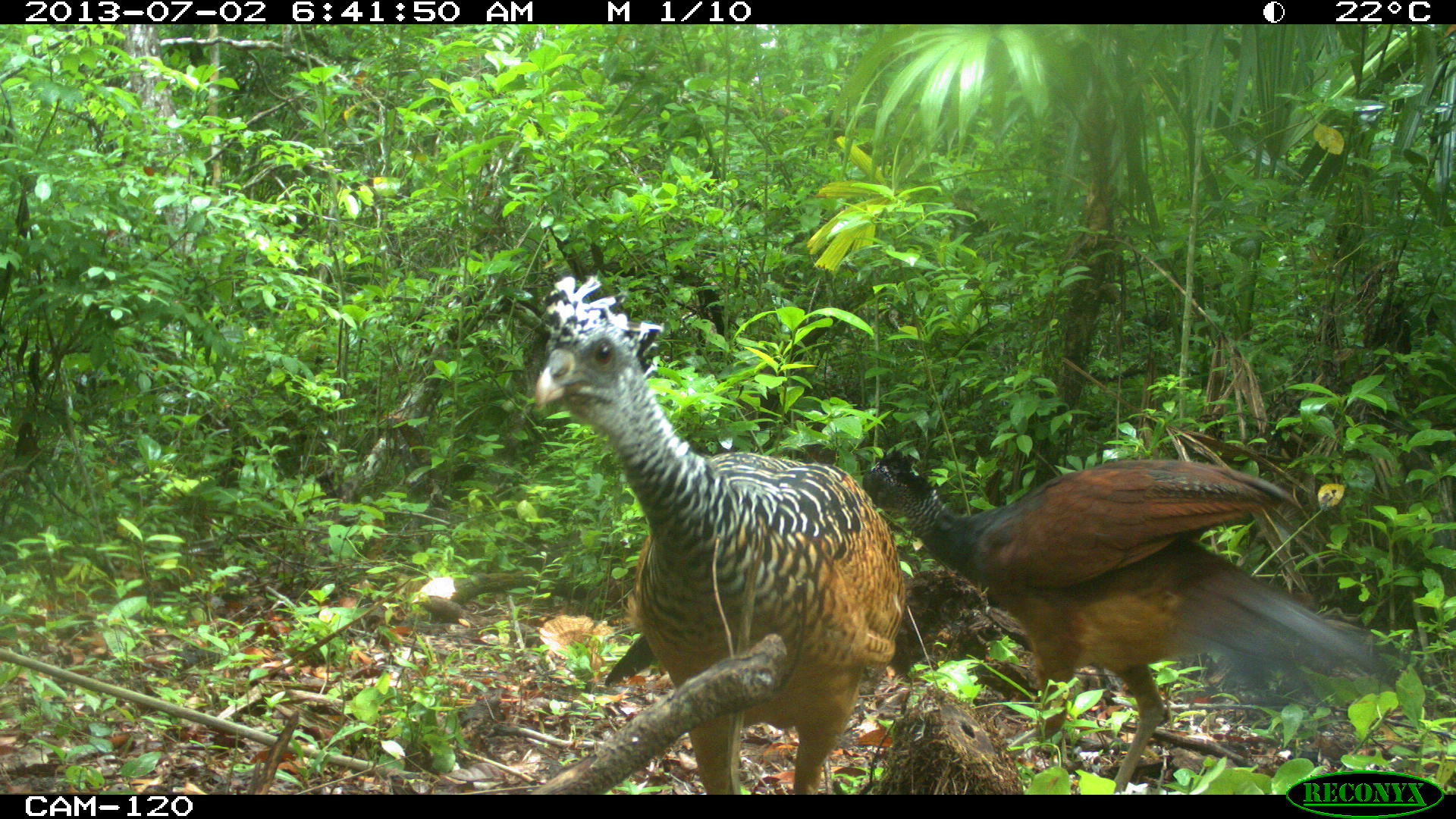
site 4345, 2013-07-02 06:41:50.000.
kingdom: Animalia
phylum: Chordata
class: Aves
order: Galliformes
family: Cracidae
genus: Crax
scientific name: Crax rubra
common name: great curassow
Crax rubra (great curassow), count 2, sex female.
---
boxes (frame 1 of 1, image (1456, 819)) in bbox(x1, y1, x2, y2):
crax rubra: bbox(861, 449, 1425, 795); bbox(532, 275, 907, 795)